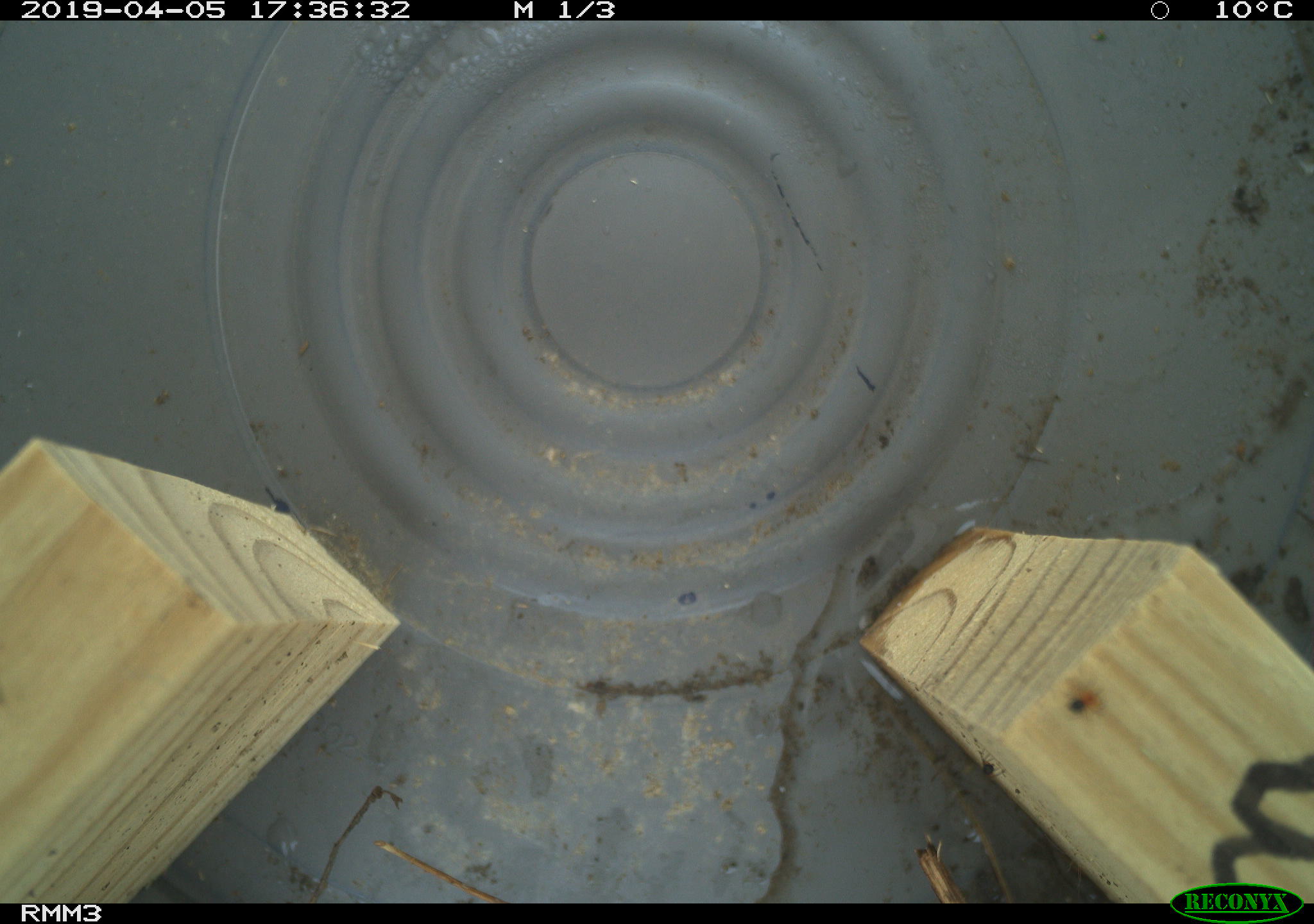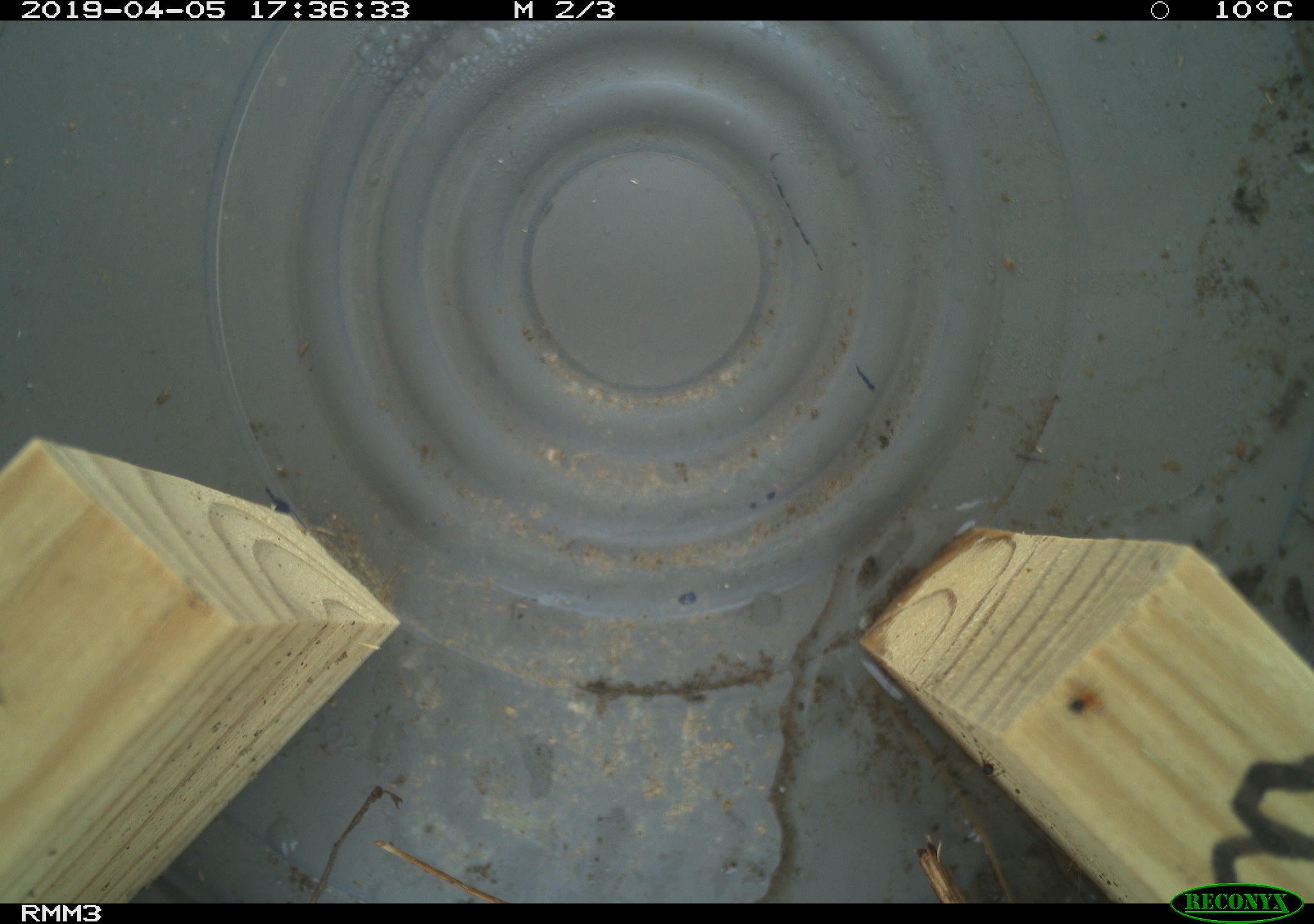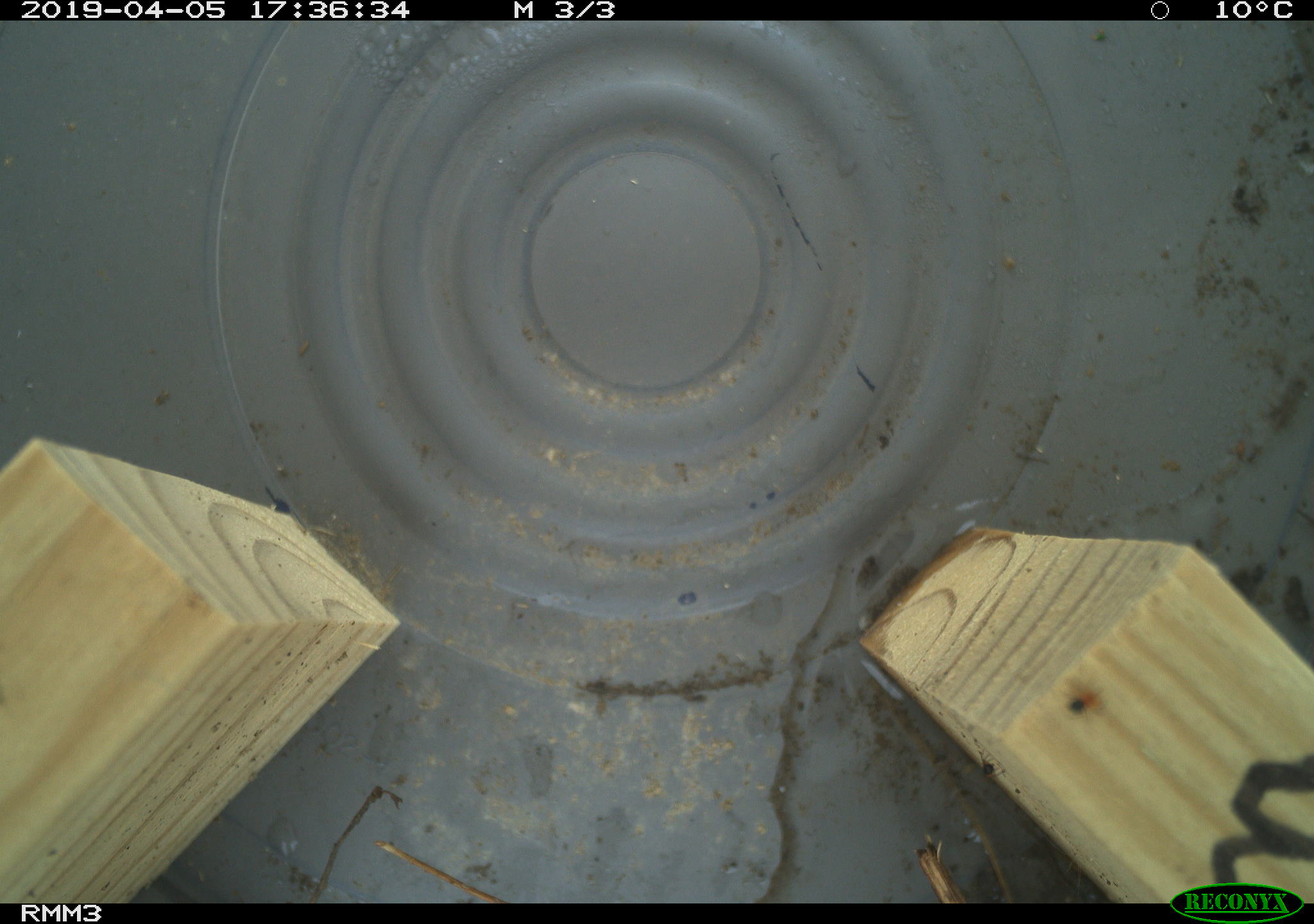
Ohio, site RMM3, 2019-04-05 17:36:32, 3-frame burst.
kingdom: Animalia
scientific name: Animalia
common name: animal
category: invertebrate